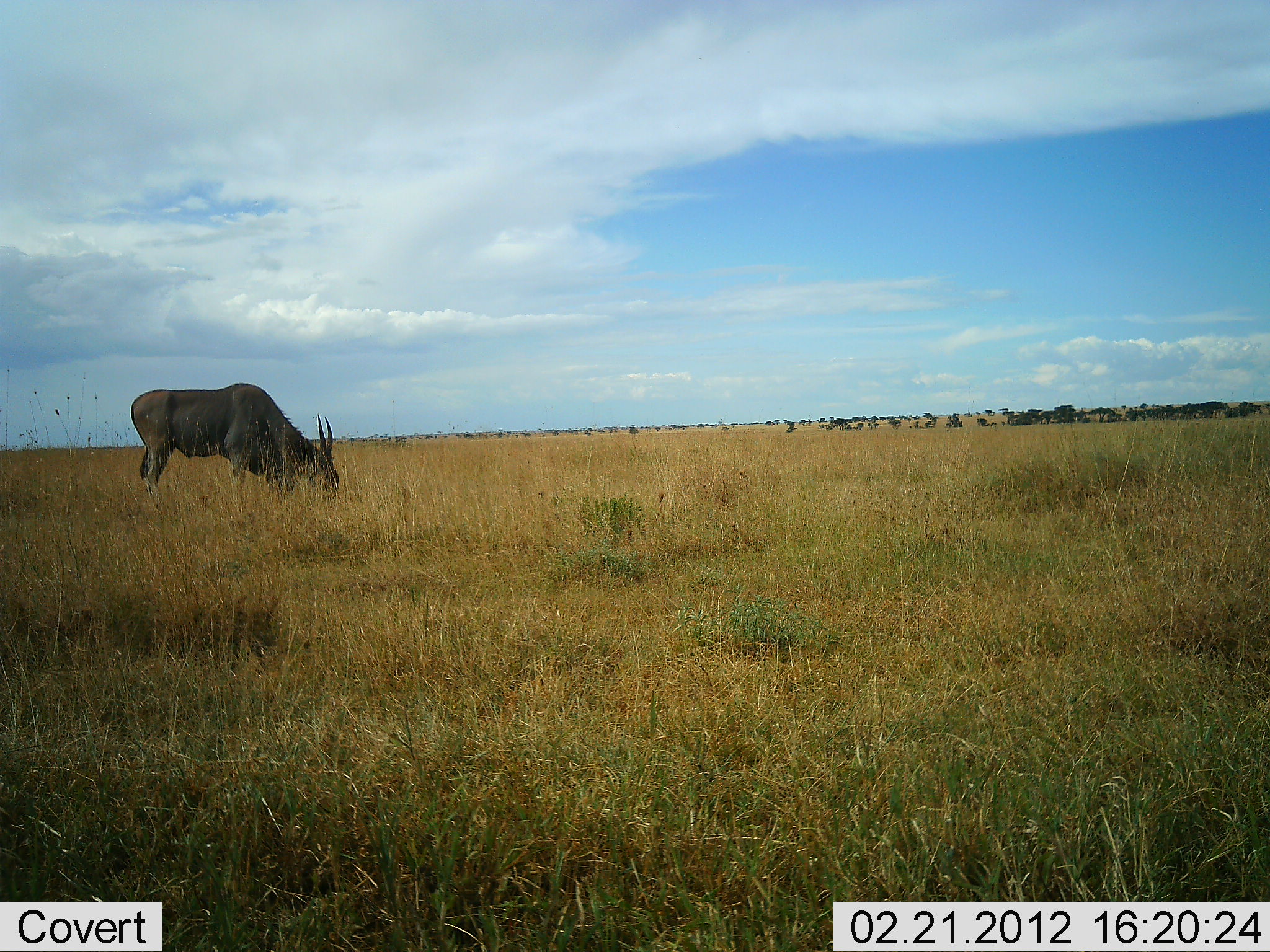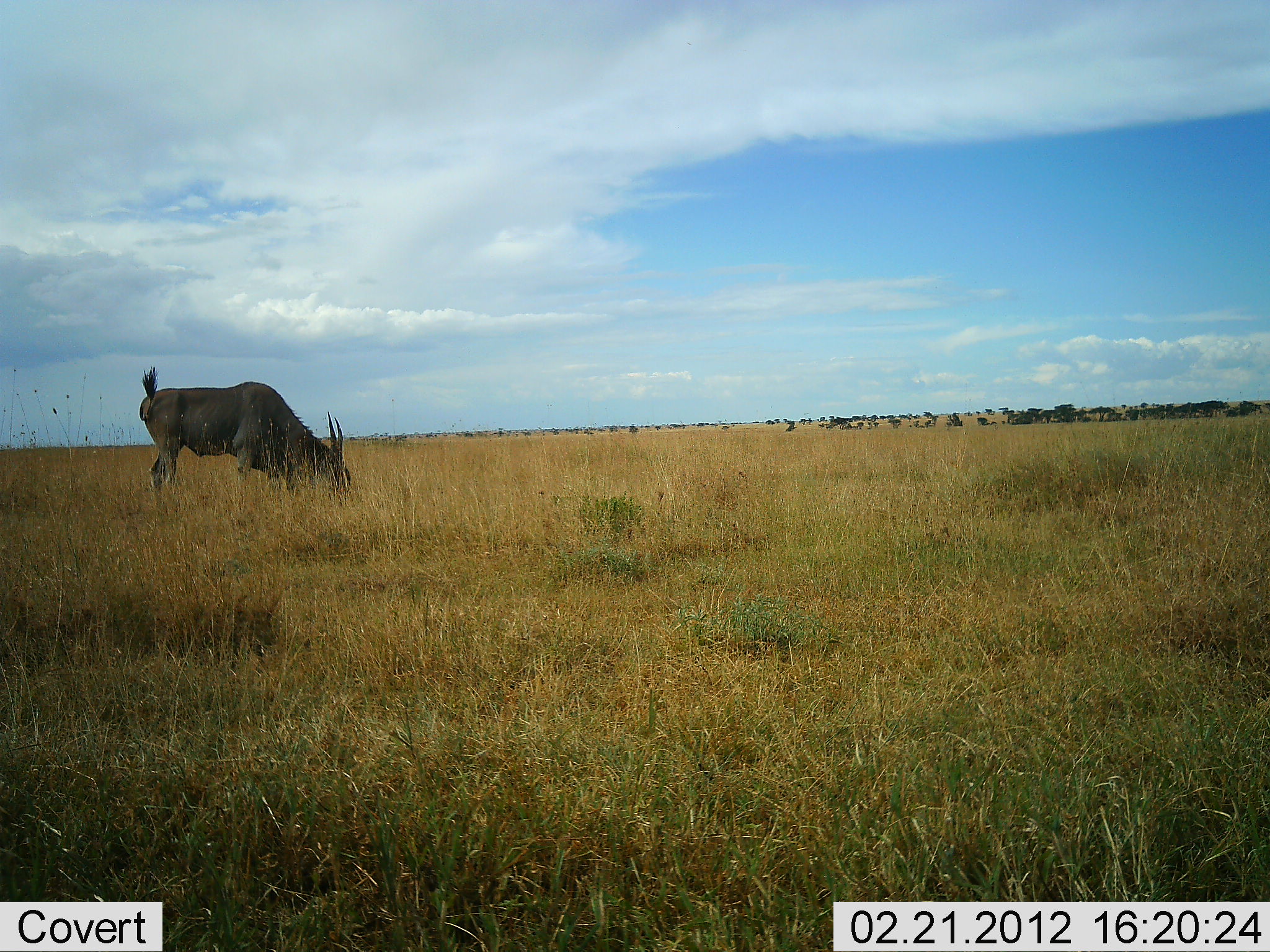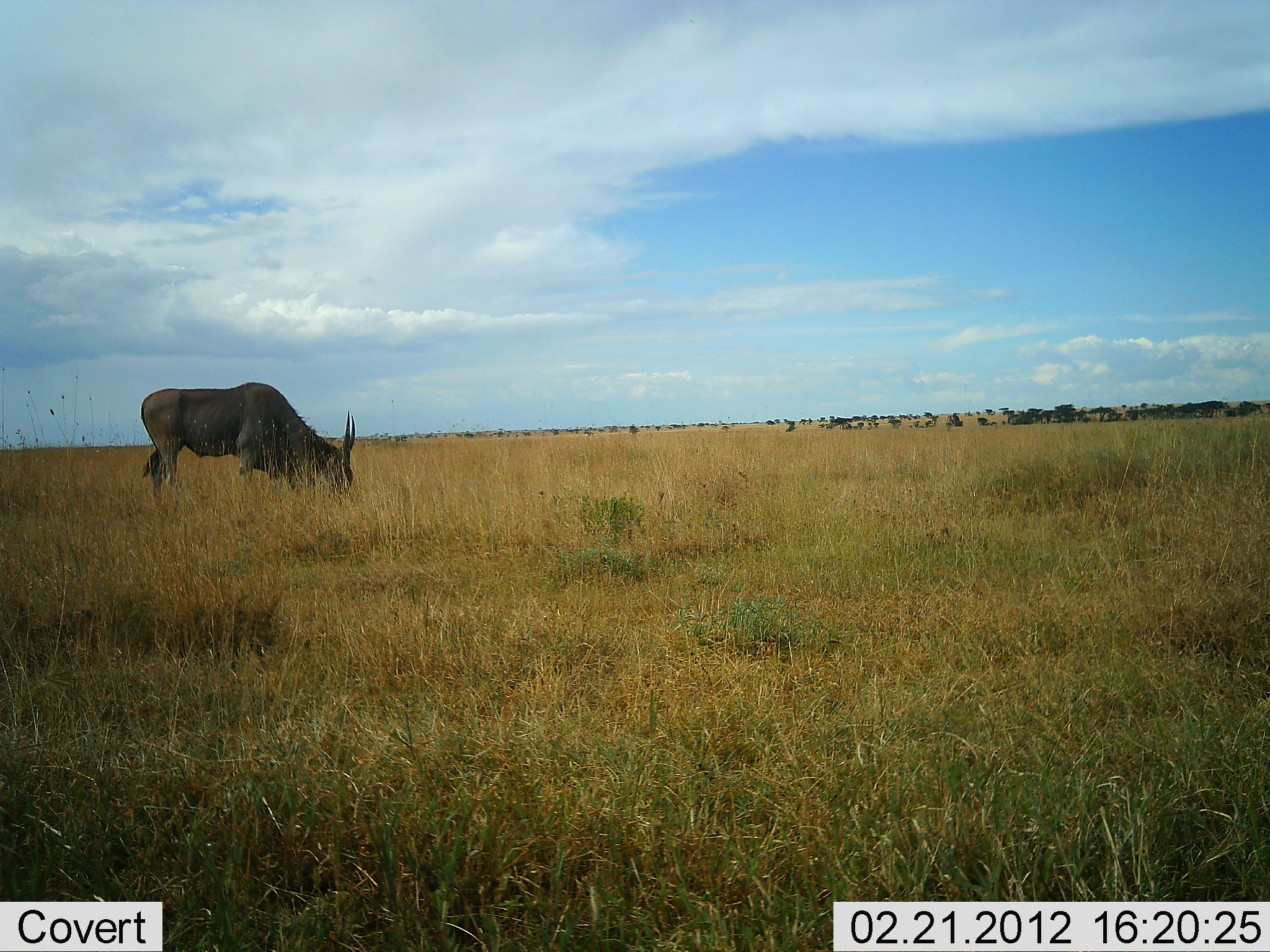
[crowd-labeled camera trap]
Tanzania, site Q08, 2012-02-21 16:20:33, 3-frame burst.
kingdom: Animalia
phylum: Chordata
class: Mammalia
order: Artiodactyla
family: Bovidae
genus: Tragelaphus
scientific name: Tragelaphus oryx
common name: eland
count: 1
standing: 29%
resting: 4%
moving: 4%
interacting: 0%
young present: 0%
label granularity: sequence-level